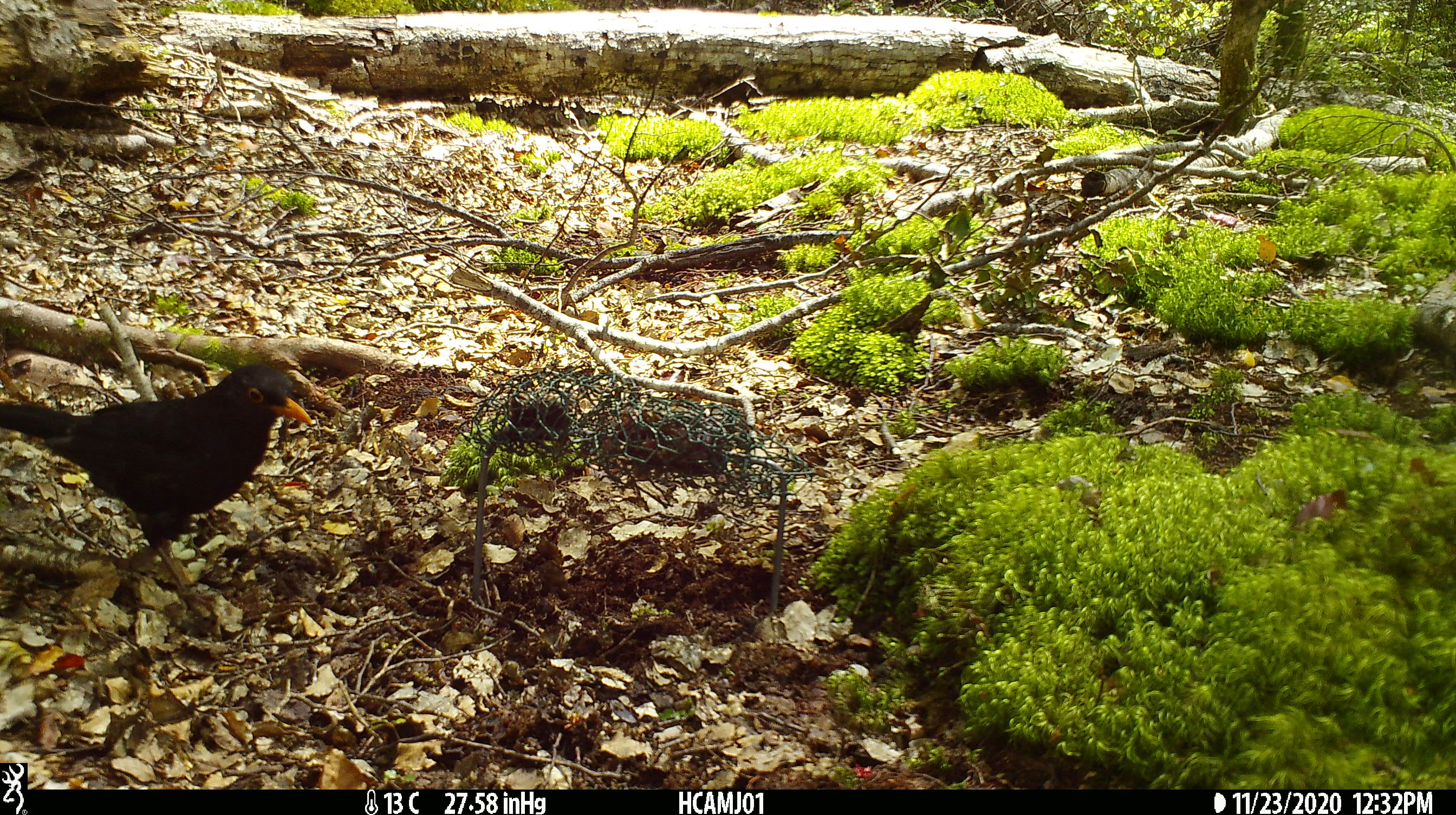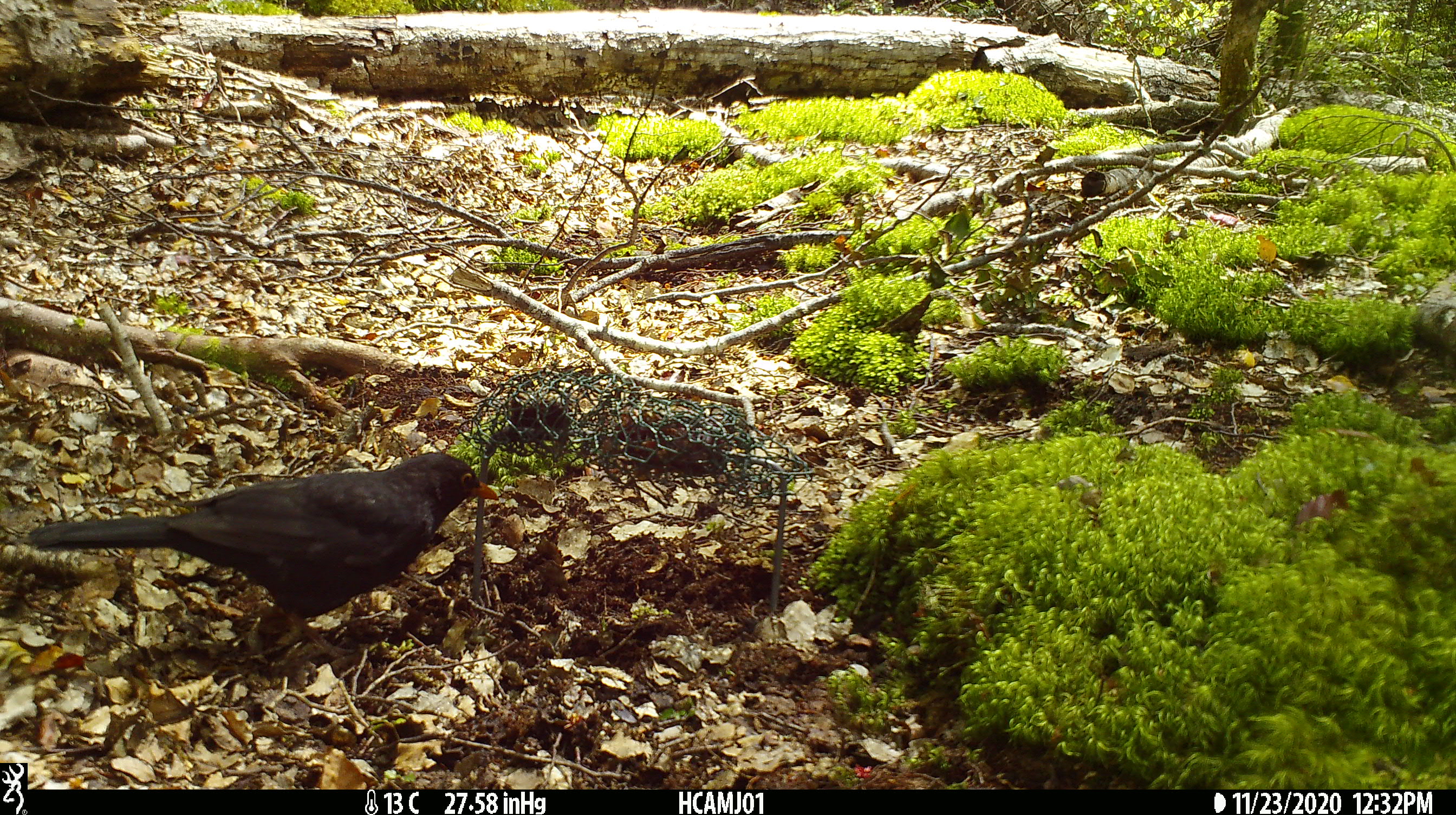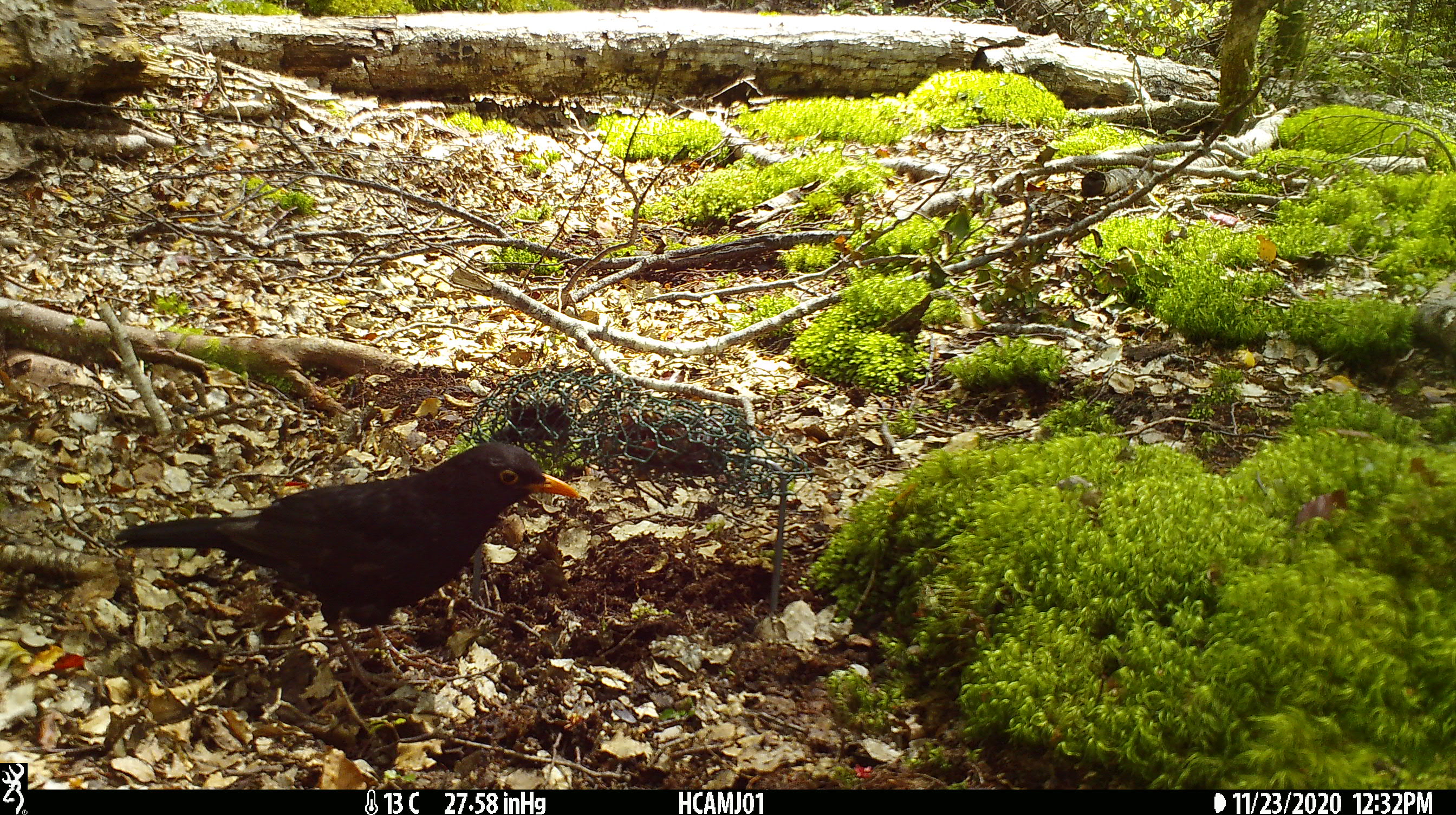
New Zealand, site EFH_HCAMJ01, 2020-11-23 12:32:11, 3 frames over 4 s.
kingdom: Animalia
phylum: Chordata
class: Aves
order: Passeriformes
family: Turdidae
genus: Turdus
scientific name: Turdus merula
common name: eurasian blackbird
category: blackbird